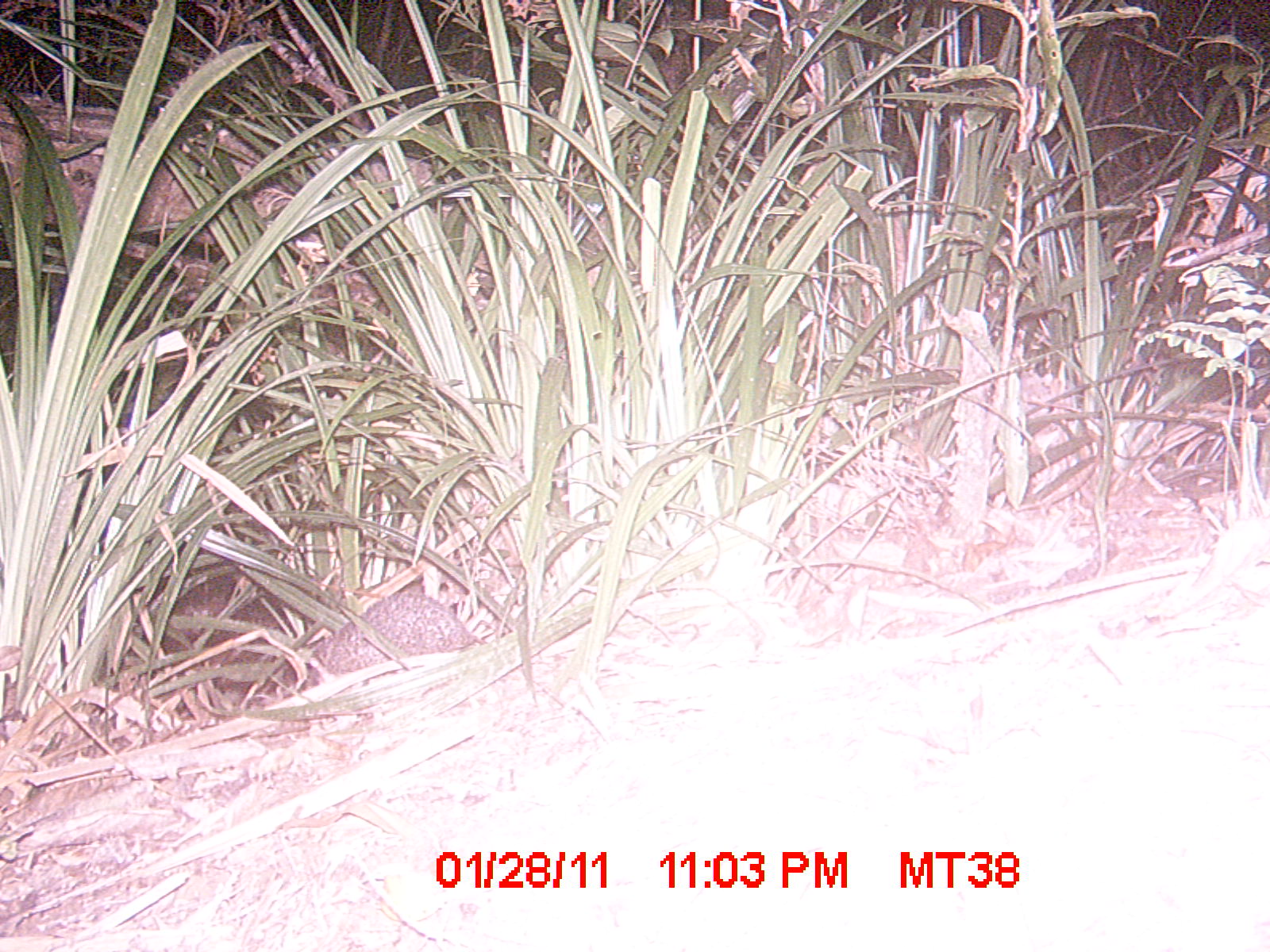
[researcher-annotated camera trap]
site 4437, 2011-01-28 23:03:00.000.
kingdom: Animalia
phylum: Chordata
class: Mammalia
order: Afrosoricida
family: Tenrecidae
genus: Setifer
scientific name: Setifer setosus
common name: greater hedgehog tenrec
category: setifer sp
Setifer sp (greater hedgehog tenrec) (Setifer setosus), count 1.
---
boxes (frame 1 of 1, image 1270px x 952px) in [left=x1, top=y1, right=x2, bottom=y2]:
setifer sp: [left=309, top=587, right=489, bottom=675]